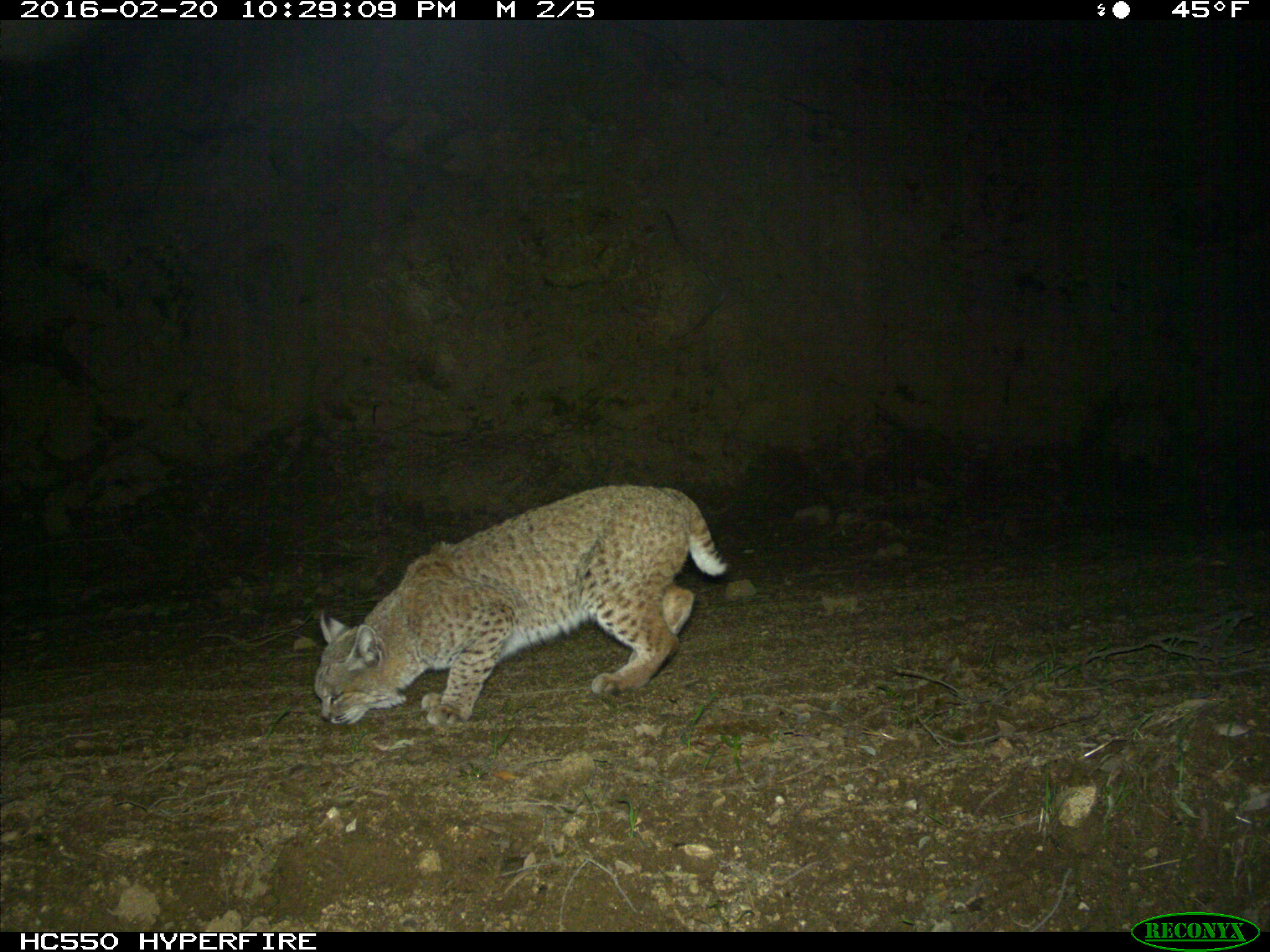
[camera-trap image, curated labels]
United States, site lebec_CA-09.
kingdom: Animalia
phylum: Chordata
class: Mammalia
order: Carnivora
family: Felidae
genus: Lynx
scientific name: Lynx rufus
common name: bobcat